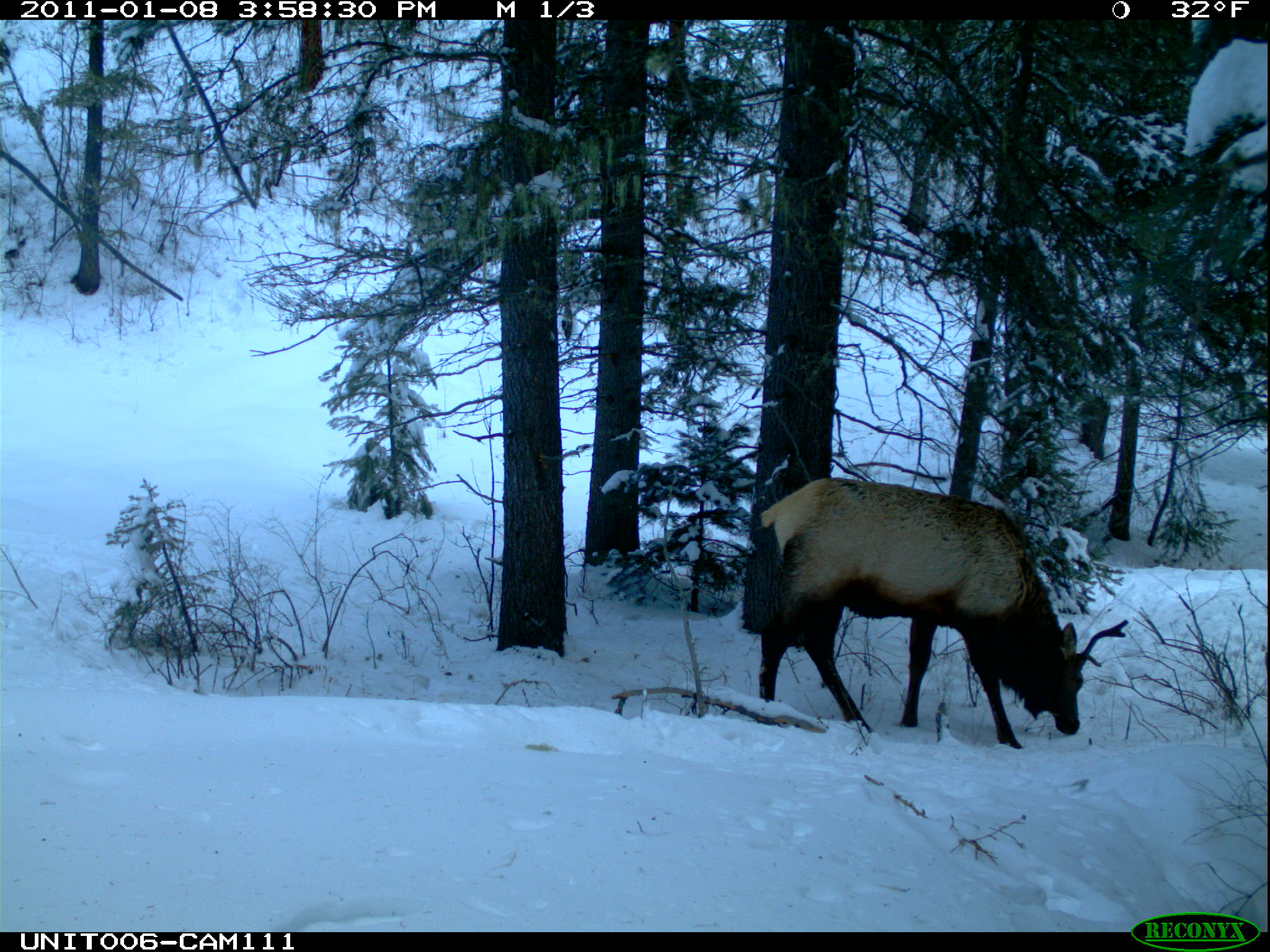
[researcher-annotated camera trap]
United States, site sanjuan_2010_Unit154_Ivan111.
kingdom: Animalia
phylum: Chordata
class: Mammalia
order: Artiodactyla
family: Cervidae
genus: Cervus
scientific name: Cervus elaphus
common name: red deer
Cervus elaphus (red deer).